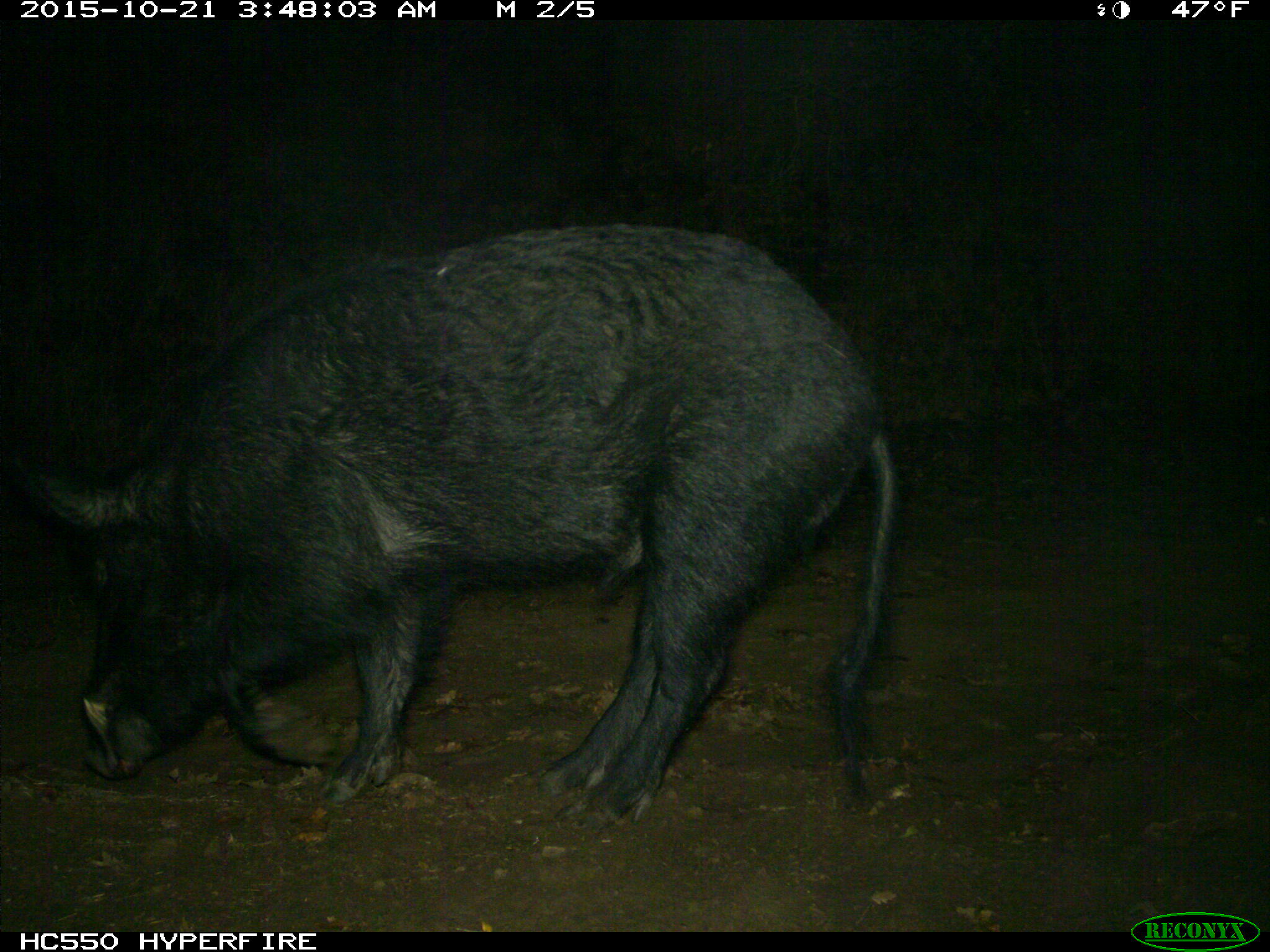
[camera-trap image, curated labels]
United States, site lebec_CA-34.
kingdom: Animalia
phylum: Chordata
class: Mammalia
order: Artiodactyla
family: Suidae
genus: Sus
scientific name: Sus scrofa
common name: wild boar